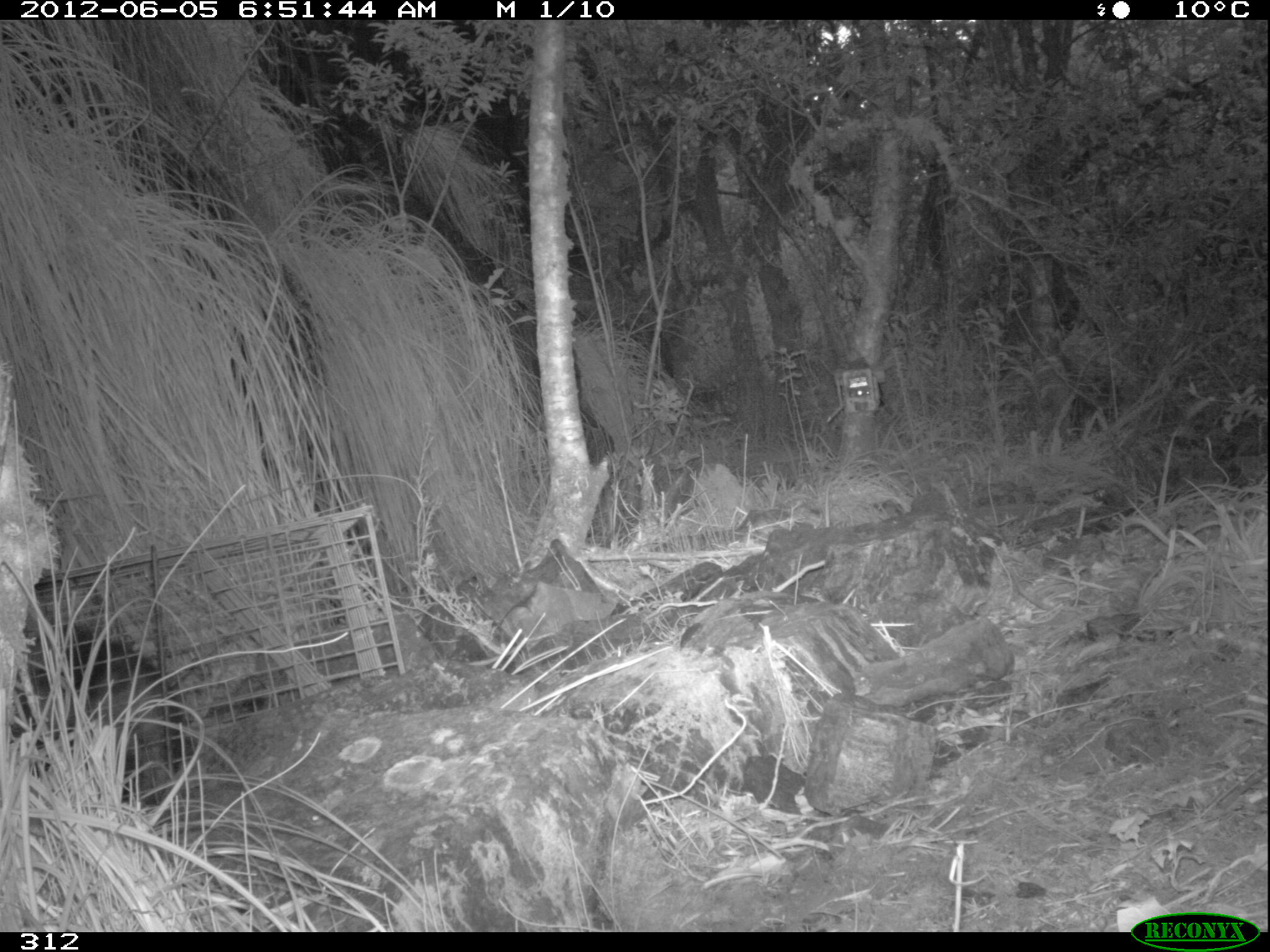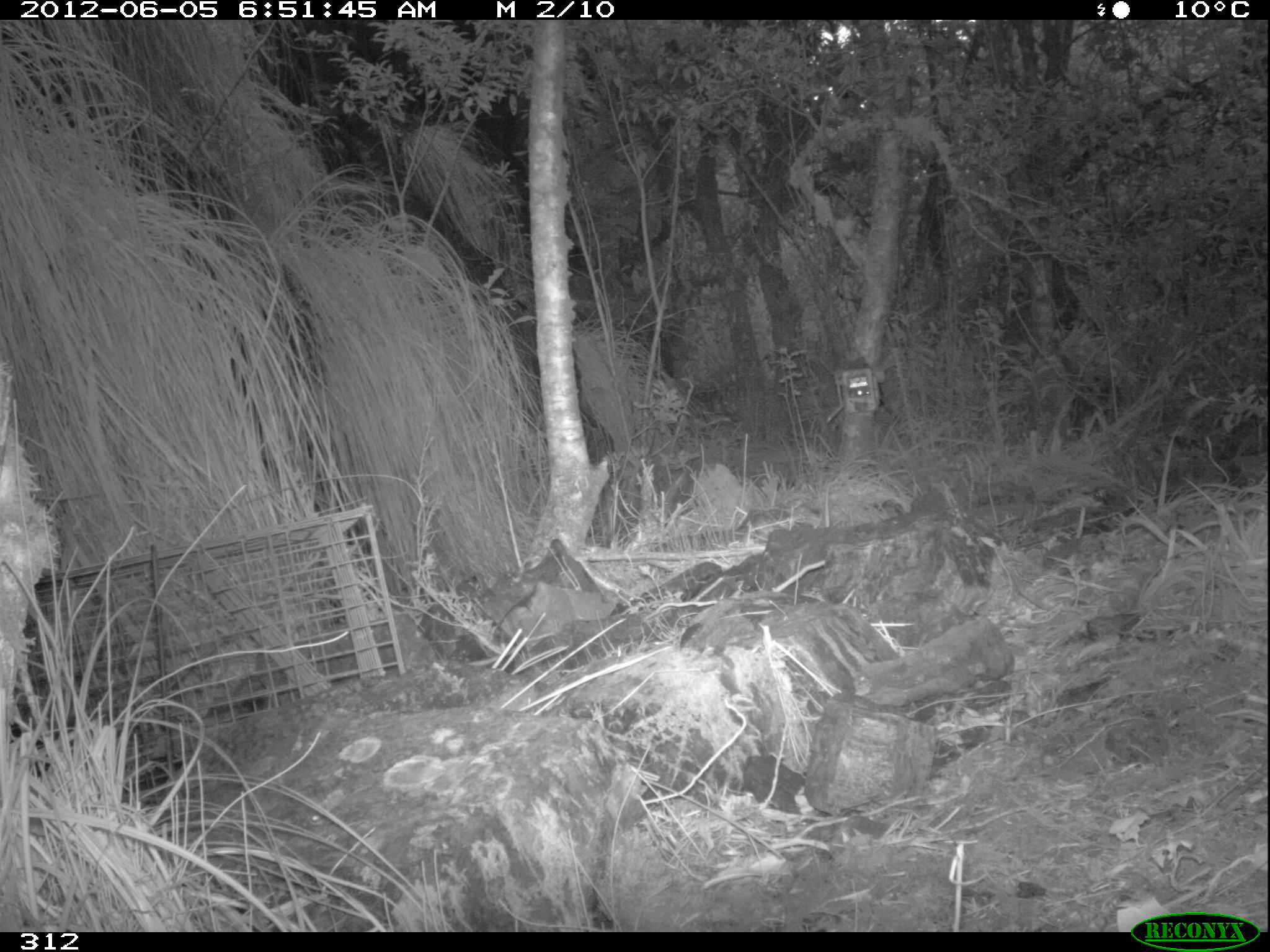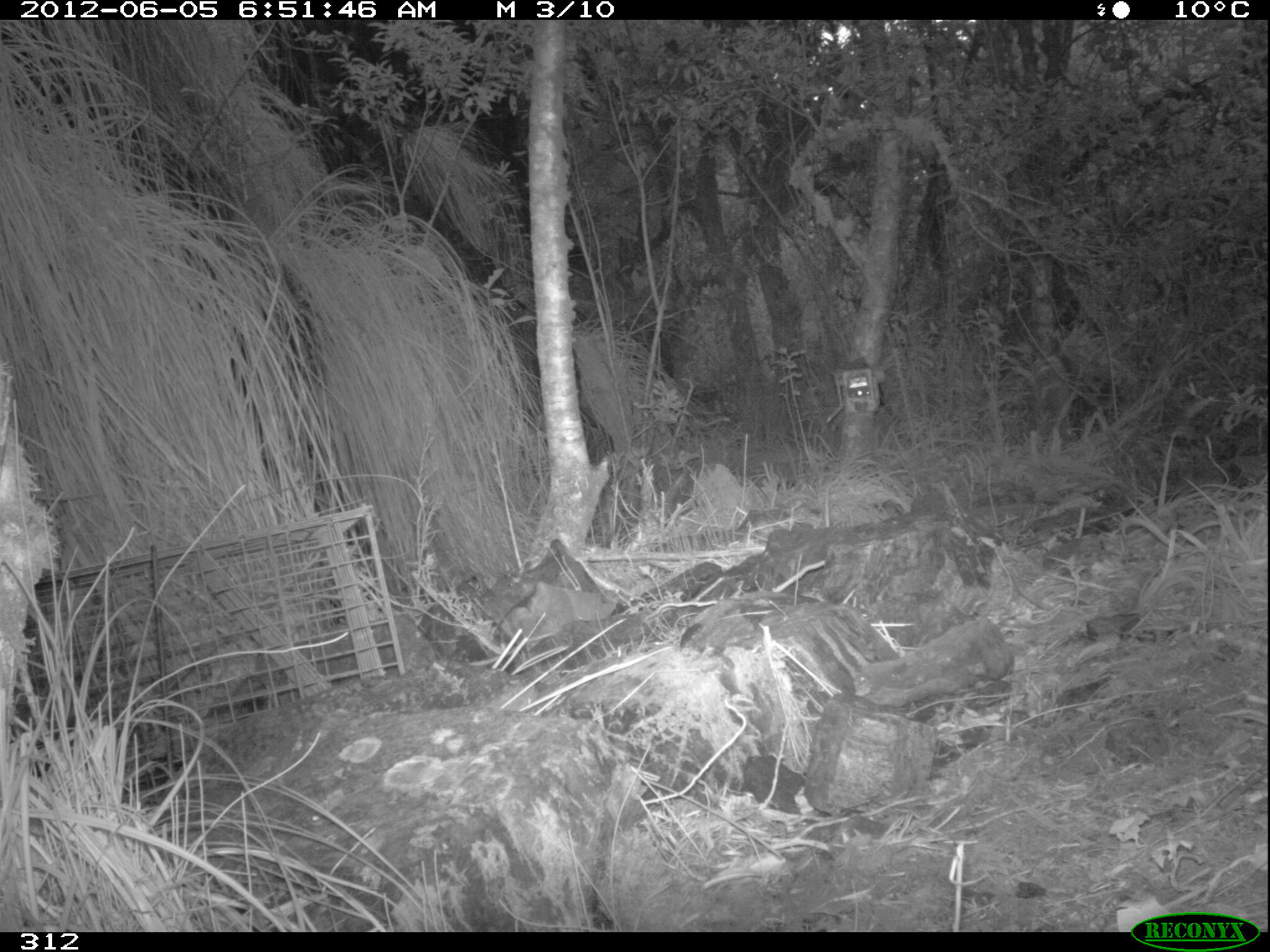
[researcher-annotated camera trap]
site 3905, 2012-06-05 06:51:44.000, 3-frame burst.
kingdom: Animalia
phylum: Chordata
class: Mammalia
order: Didelphimorphia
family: Didelphidae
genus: Didelphis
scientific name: Didelphis pernigra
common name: andean white-eared opossum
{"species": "Didelphis pernigra (andean white-eared opossum)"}